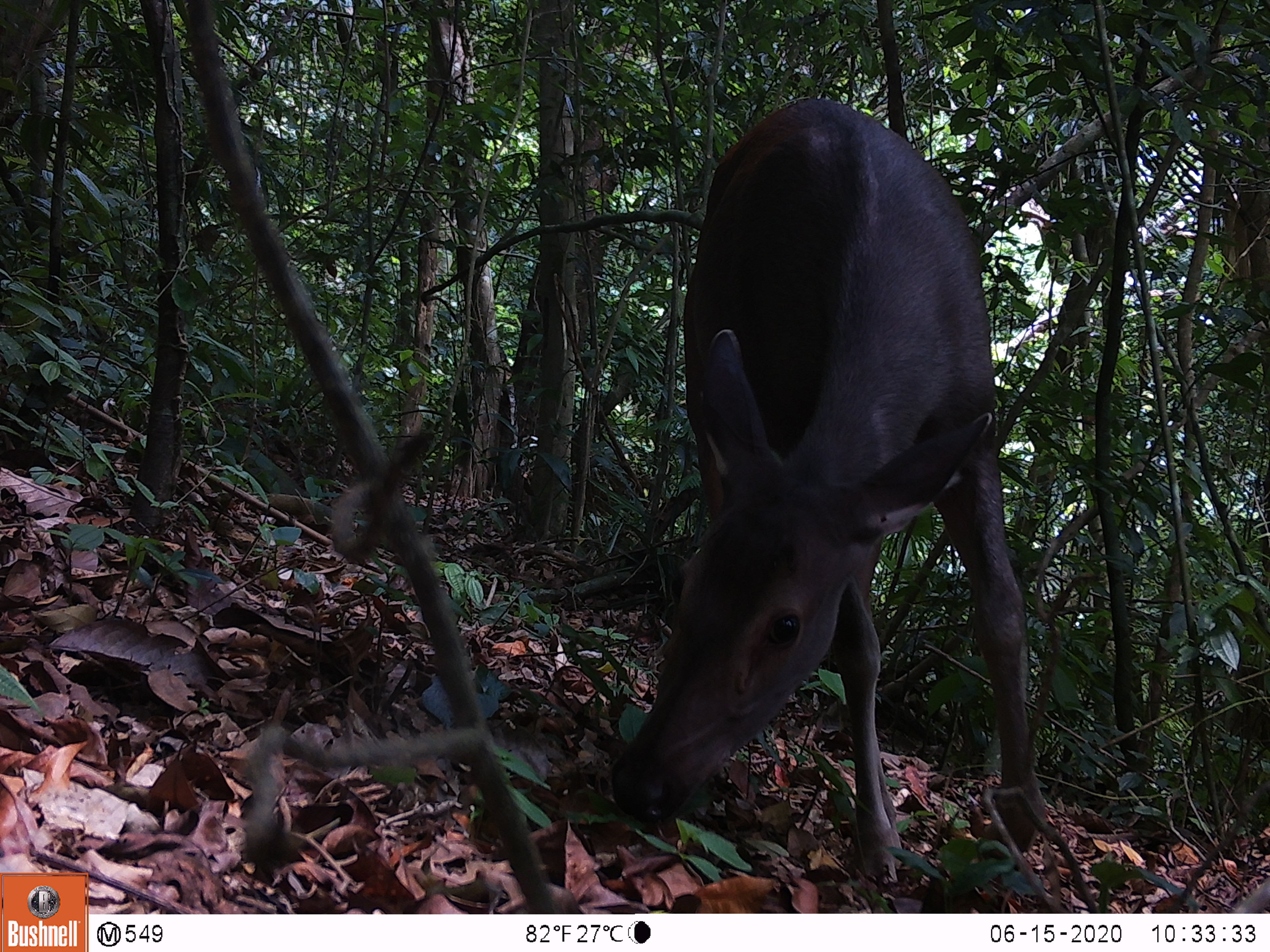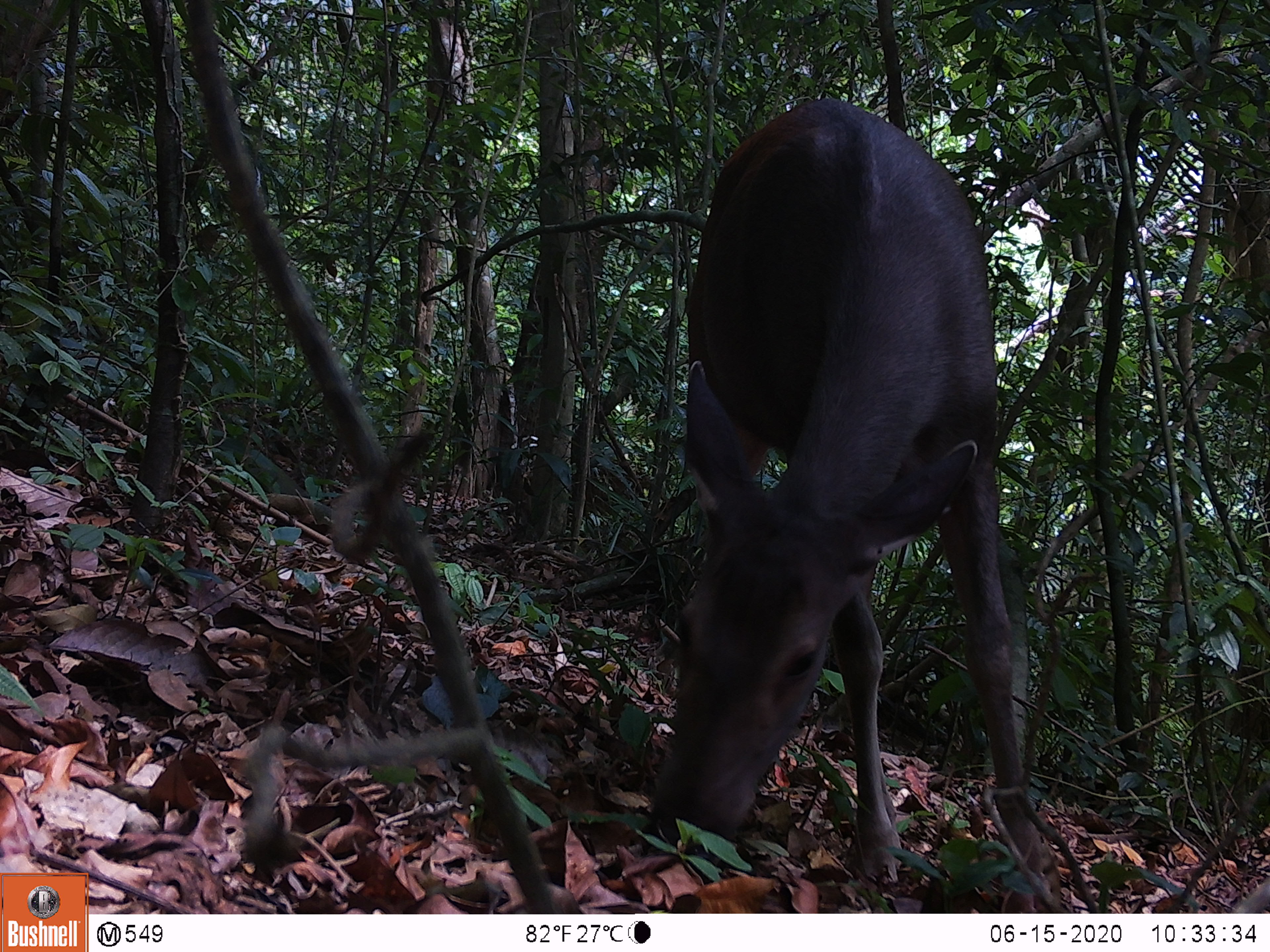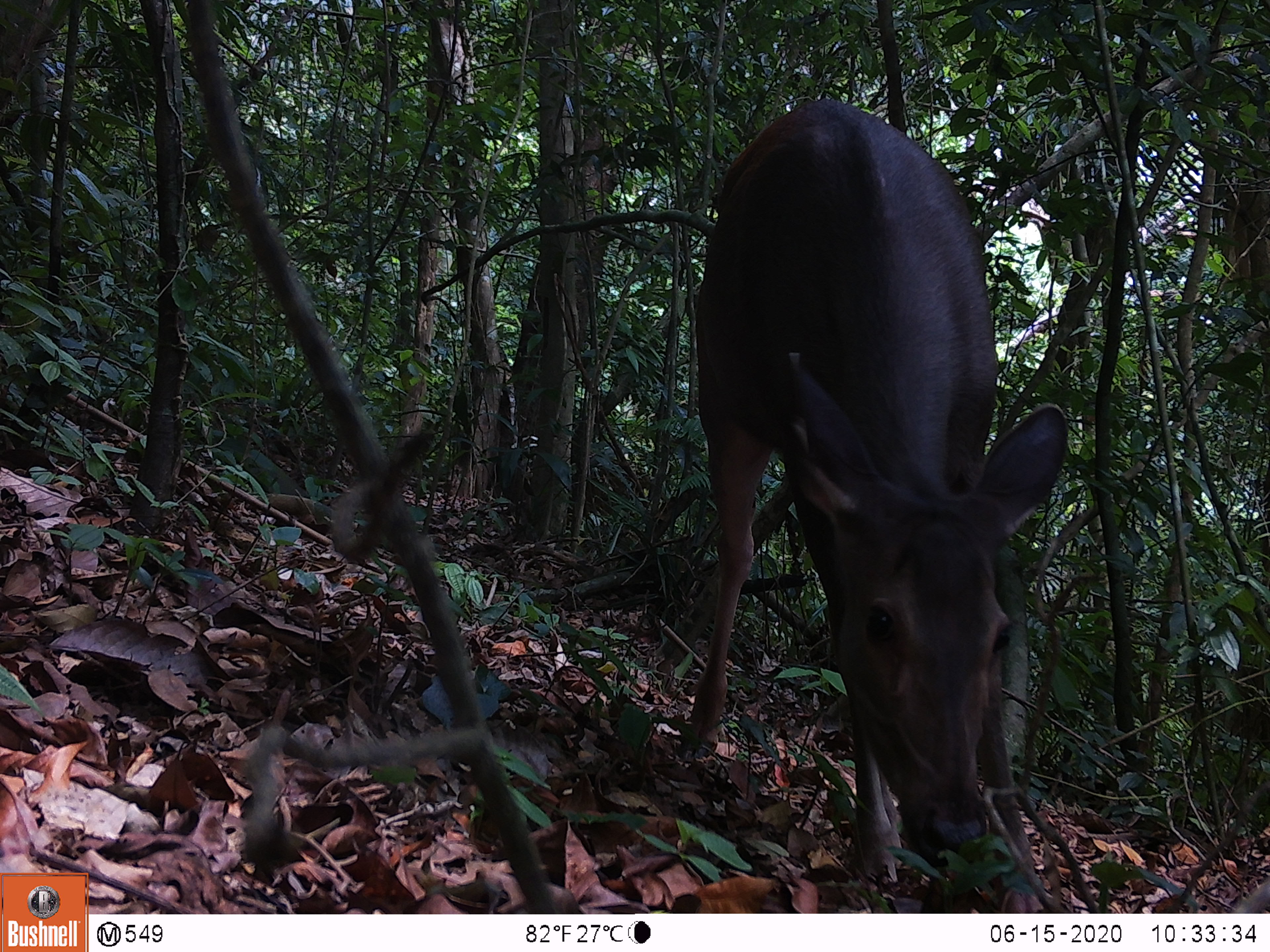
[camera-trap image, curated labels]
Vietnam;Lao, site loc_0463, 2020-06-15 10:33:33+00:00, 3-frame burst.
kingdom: Animalia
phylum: Chordata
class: Mammalia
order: Artiodactyla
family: Cervidae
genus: Rusa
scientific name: Rusa unicolor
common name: sambar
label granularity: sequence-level